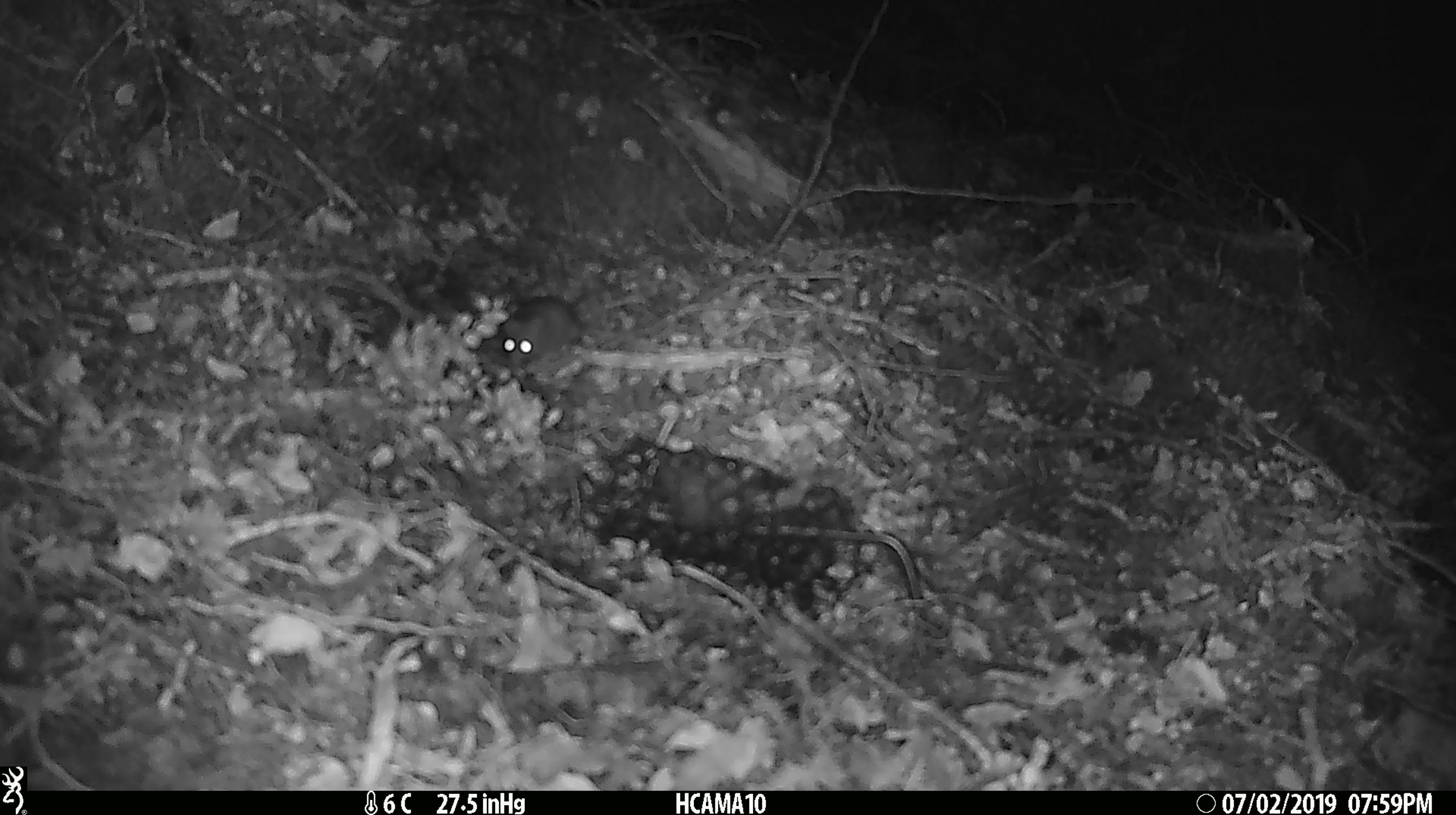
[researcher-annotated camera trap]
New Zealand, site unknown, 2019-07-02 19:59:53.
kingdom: Animalia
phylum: Chordata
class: Mammalia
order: Rodentia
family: Muridae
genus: Mus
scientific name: Mus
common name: mouse